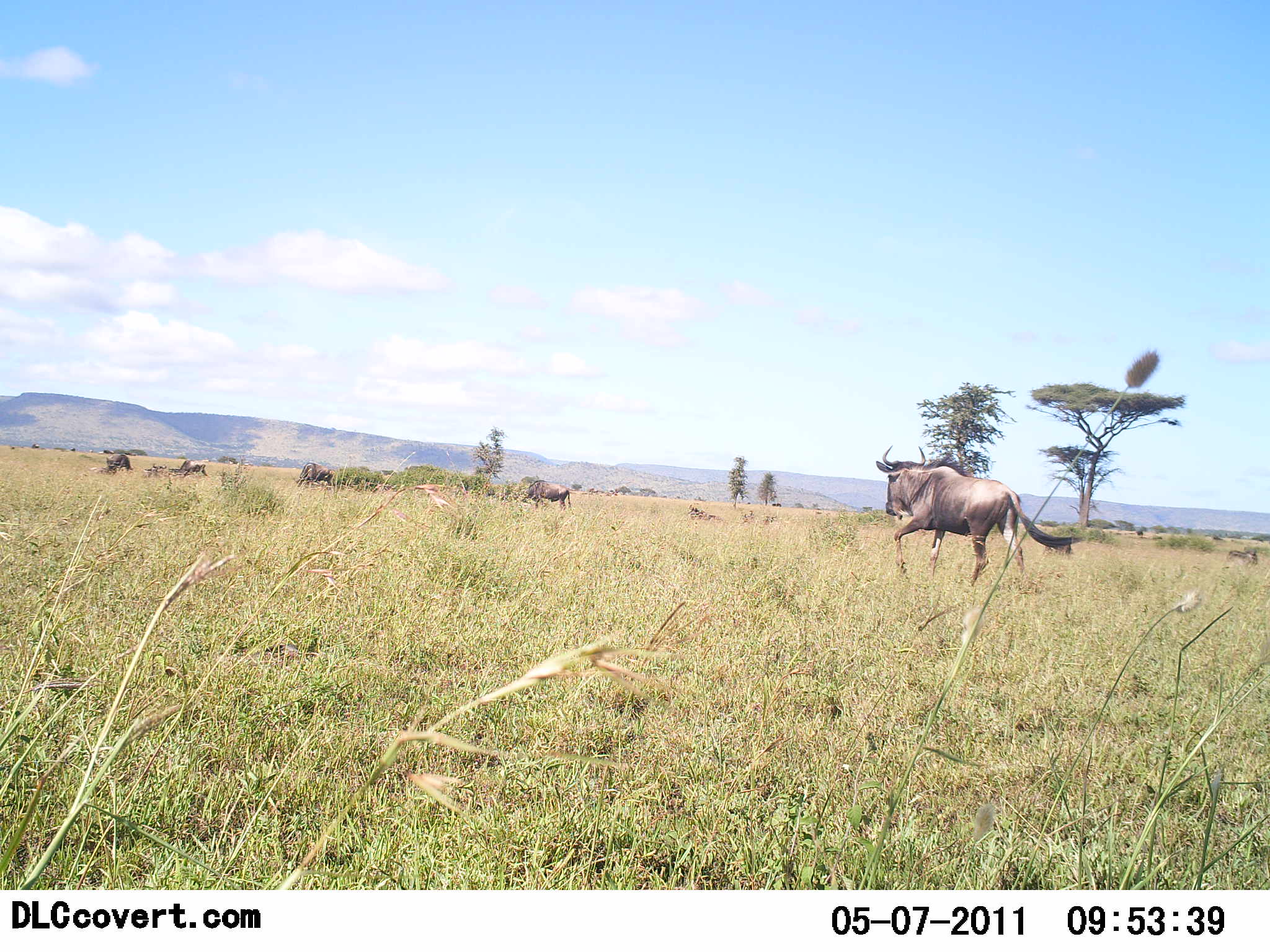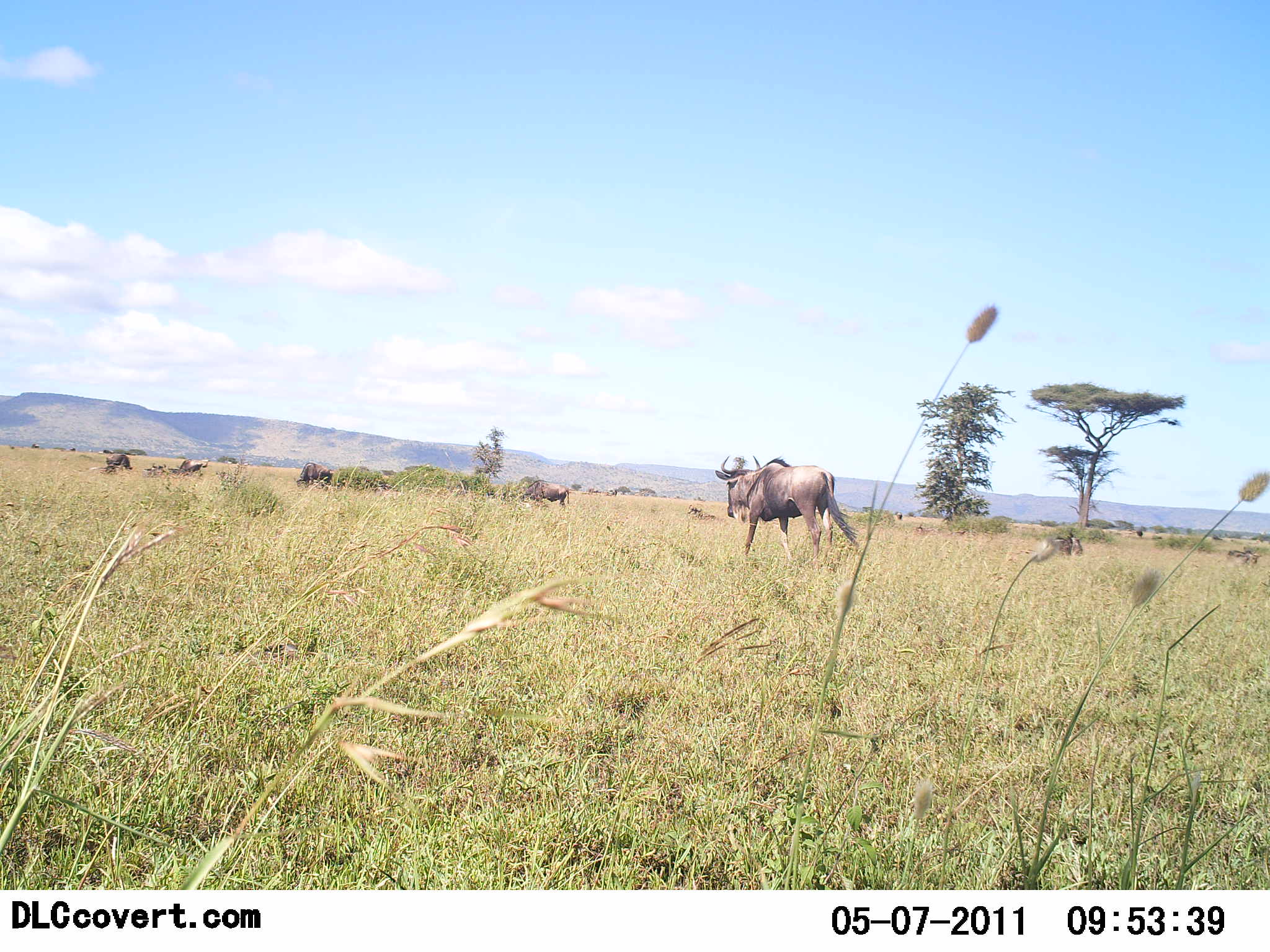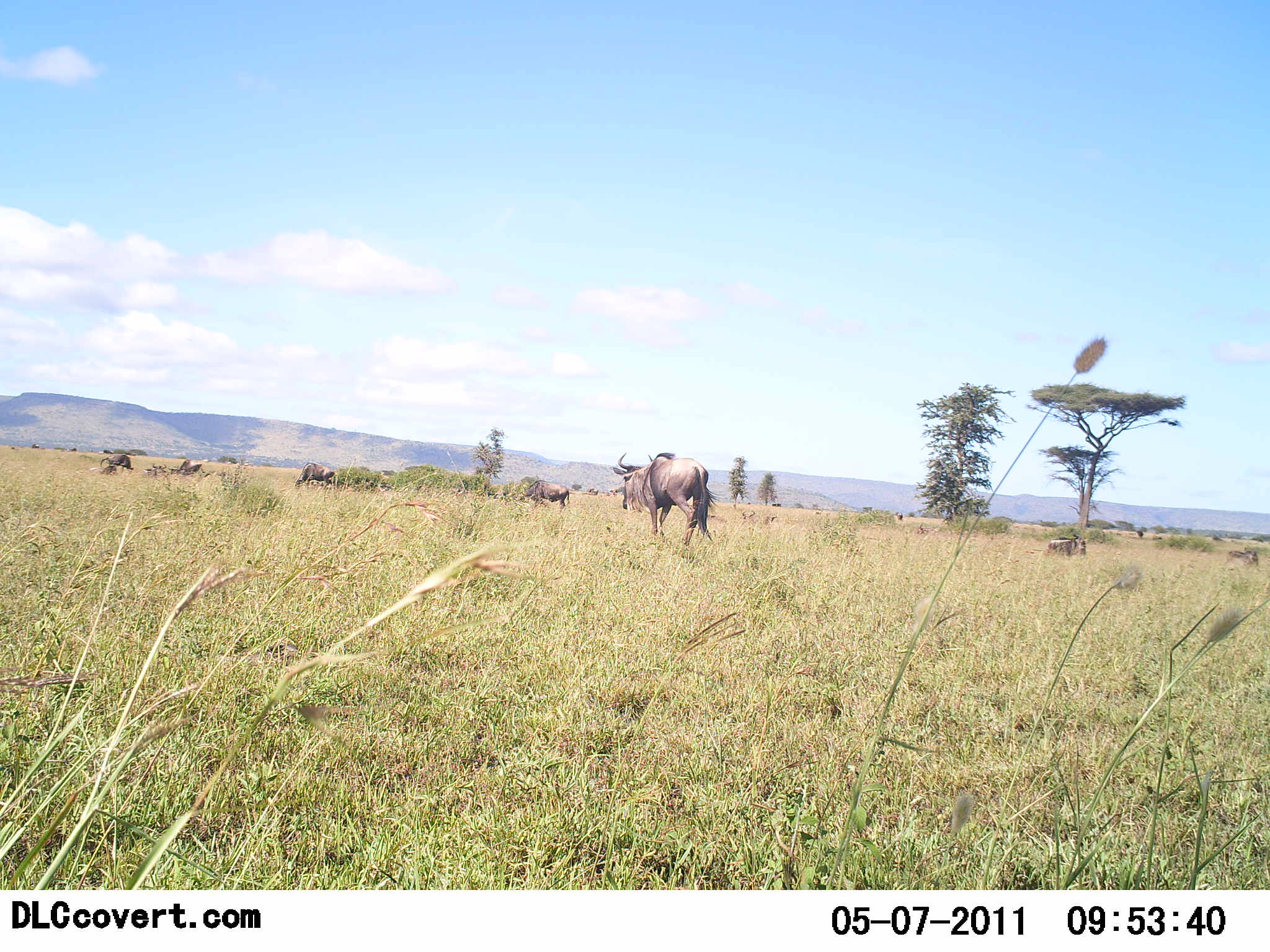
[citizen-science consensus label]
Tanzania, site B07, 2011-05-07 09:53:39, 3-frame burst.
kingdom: Animalia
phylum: Chordata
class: Mammalia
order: Artiodactyla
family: Bovidae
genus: Connochaetes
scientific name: Connochaetes taurinus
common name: blue wildebeest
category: wildebeest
Wildebeest (blue wildebeest) (Connochaetes taurinus), count 5. Behavior (volunteer vote fractions): standing 50%, resting 20%, moving 100%, interacting 0%. Young present (vote fraction): 0%. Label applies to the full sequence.